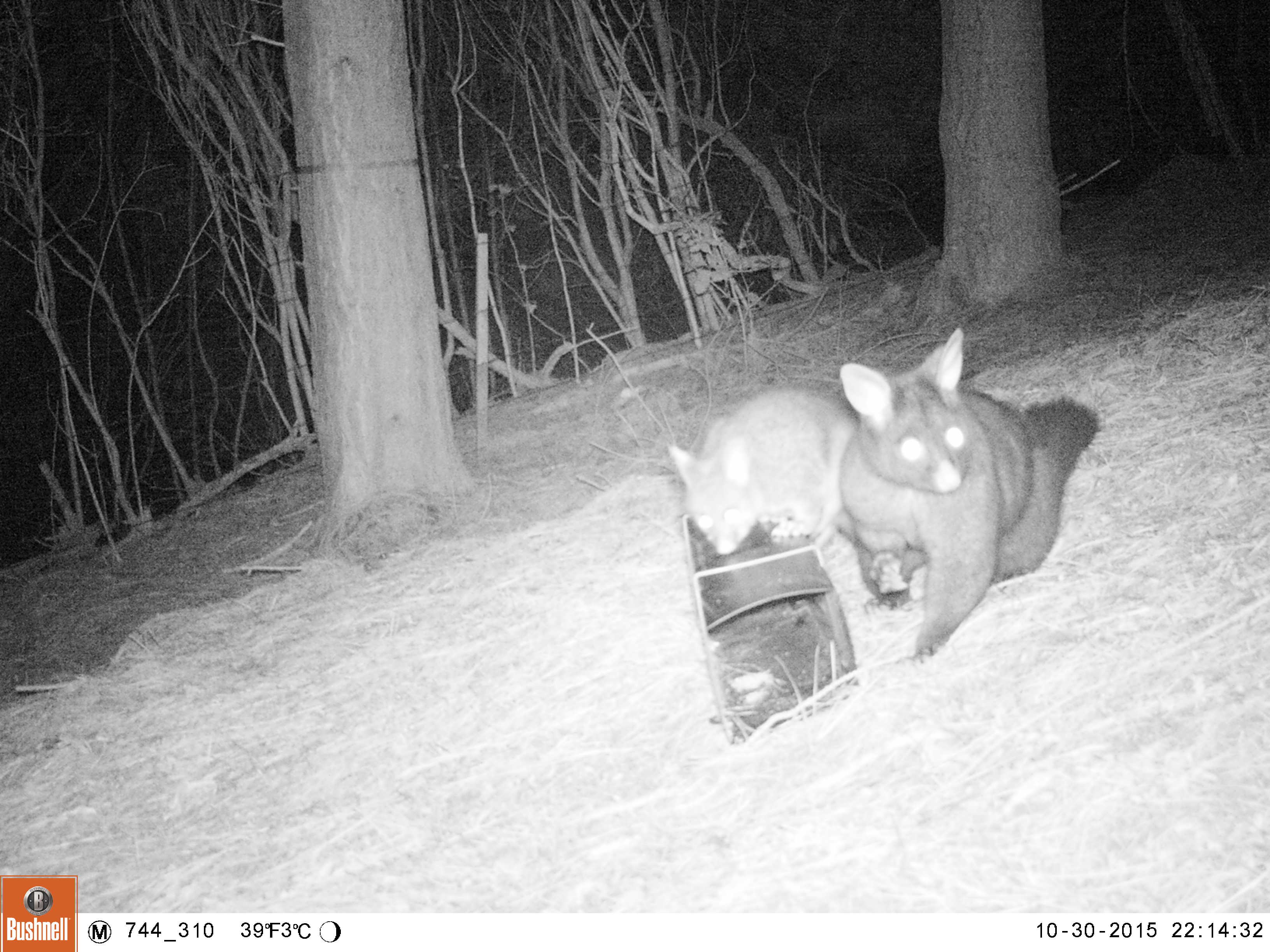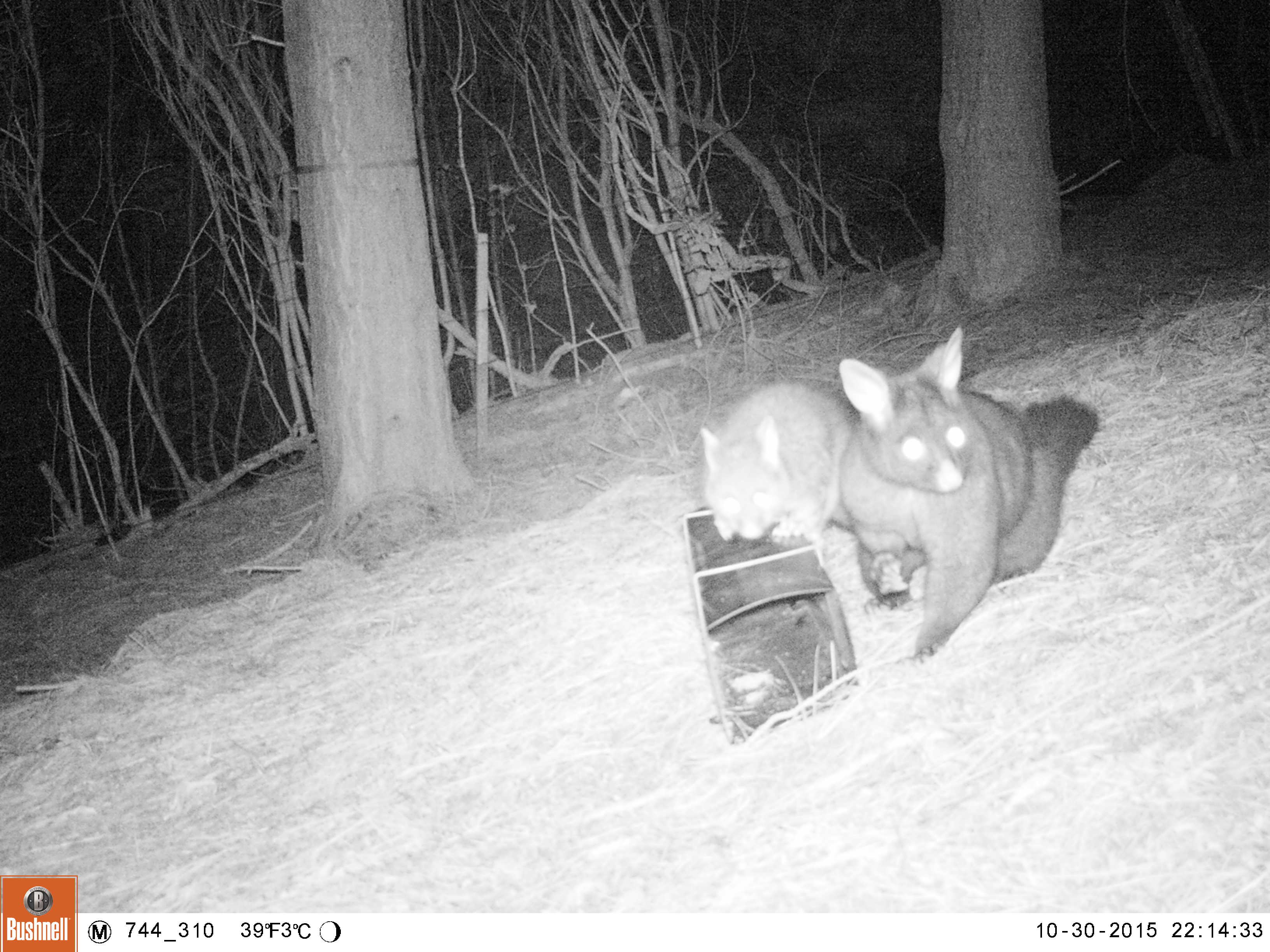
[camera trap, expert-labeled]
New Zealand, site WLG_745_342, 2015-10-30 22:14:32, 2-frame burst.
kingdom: Animalia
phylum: Chordata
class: Mammalia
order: Diprotodontia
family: Phalangeridae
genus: Trichosurus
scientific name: Trichosurus vulpecula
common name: common brushtail possum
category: possum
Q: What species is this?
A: Possum (common brushtail possum) (Trichosurus vulpecula).